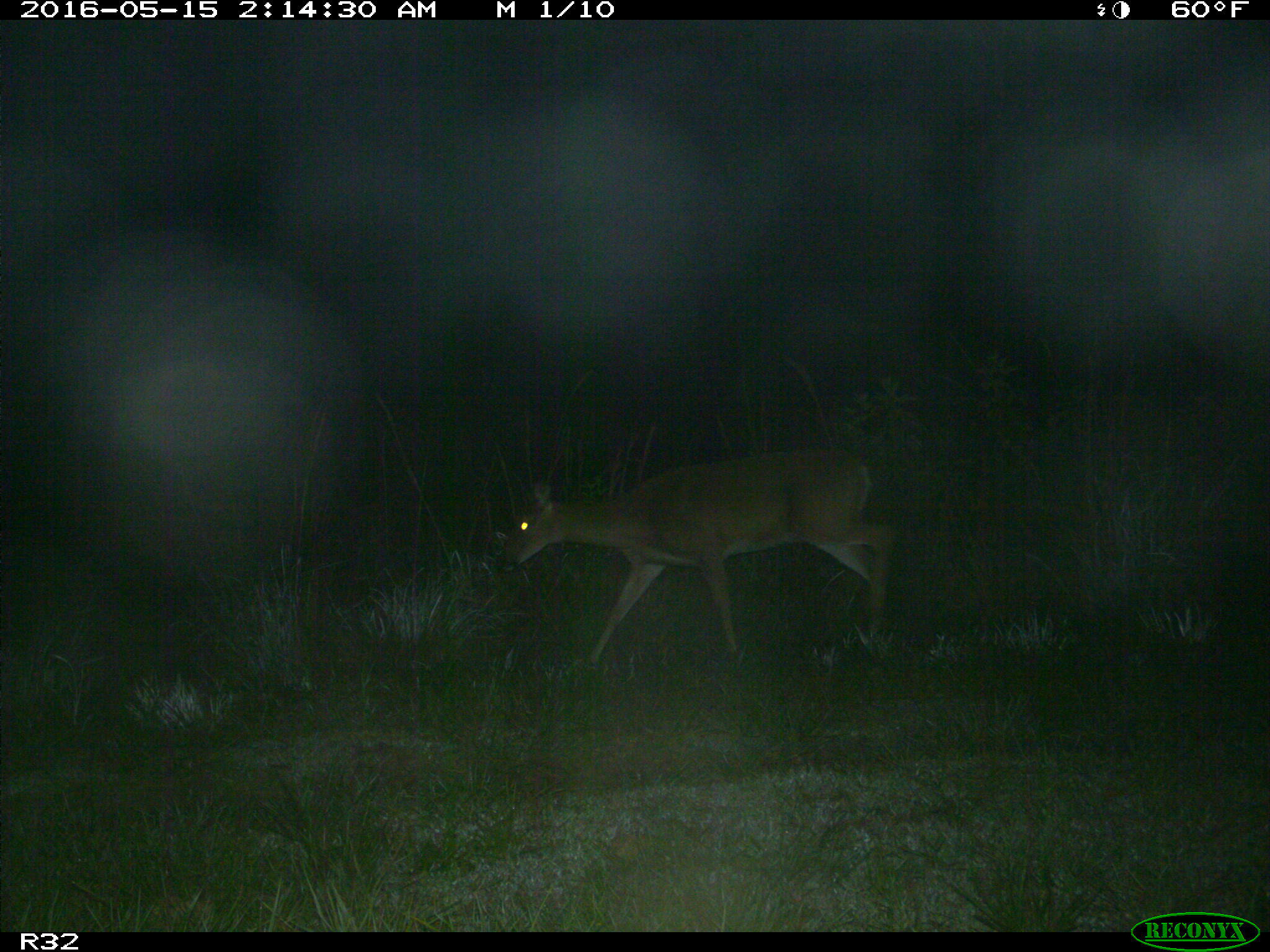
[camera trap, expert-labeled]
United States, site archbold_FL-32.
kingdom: Animalia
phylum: Chordata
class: Mammalia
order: Artiodactyla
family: Cervidae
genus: Odocoileus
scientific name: Odocoileus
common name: deer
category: unidentified deer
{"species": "unidentified deer (deer) (Odocoileus)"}